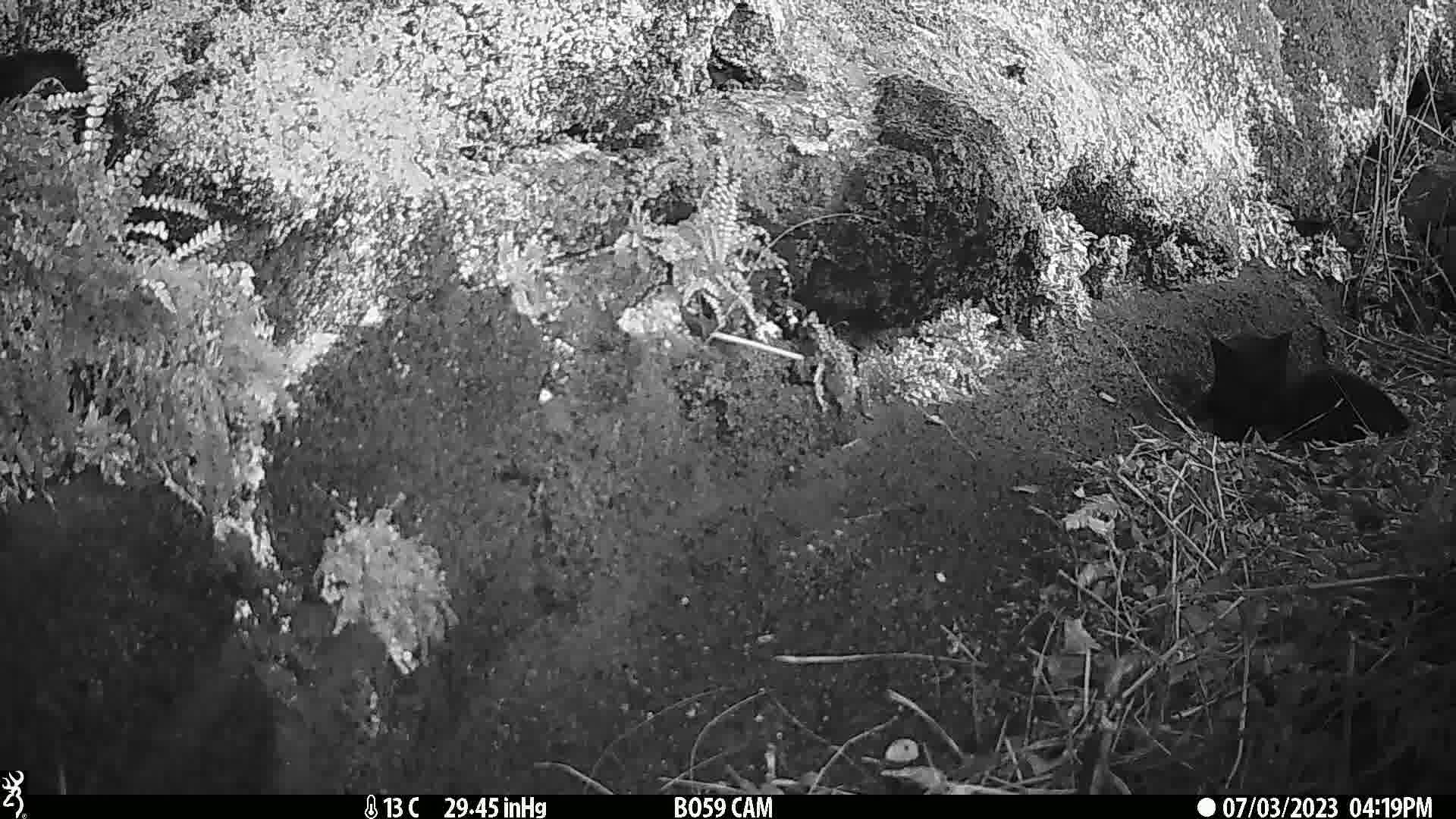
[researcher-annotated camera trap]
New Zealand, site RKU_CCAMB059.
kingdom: Animalia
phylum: Chordata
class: Mammalia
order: Carnivora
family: Felidae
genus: Felis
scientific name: Felis catus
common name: domestic cat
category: cat